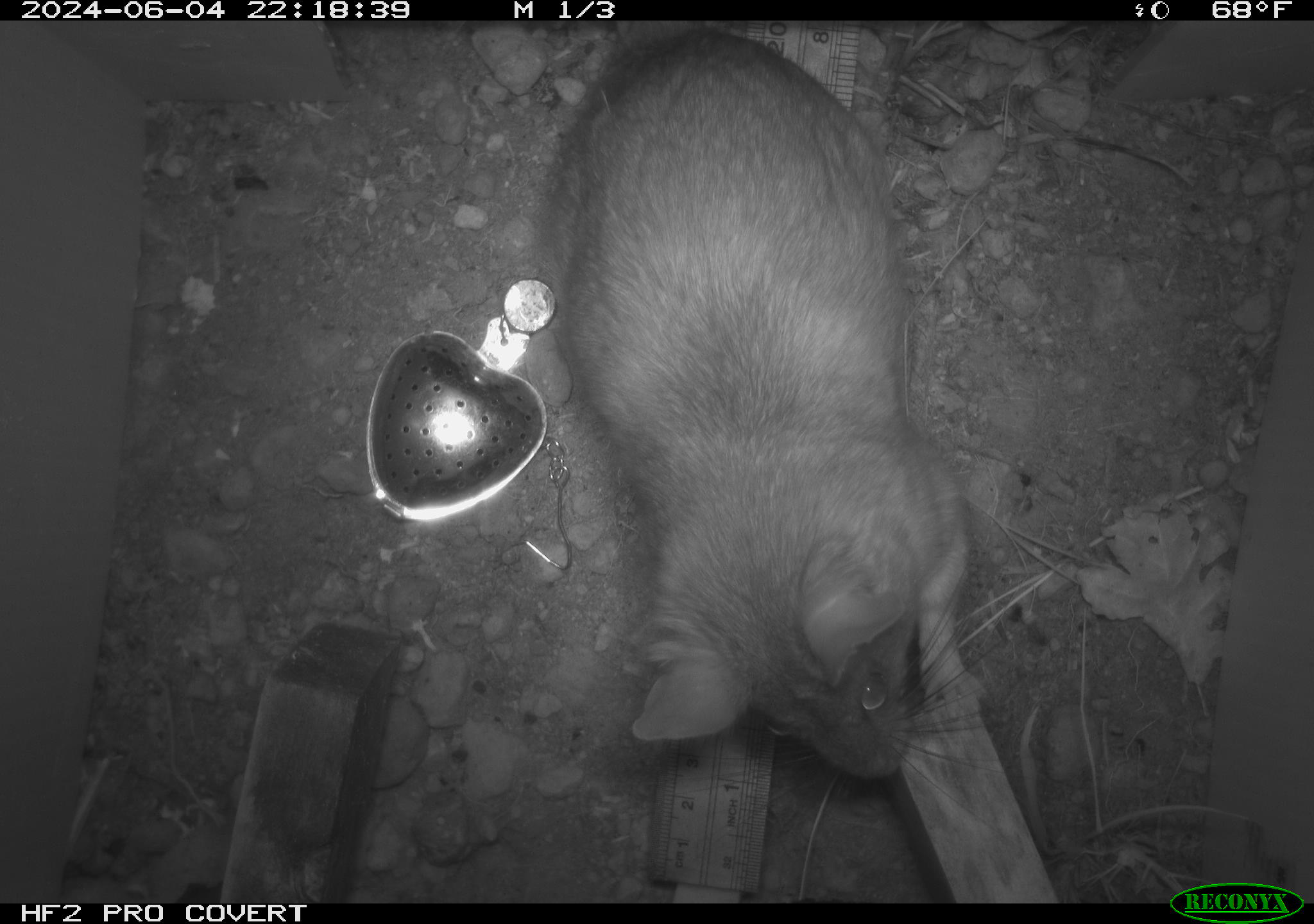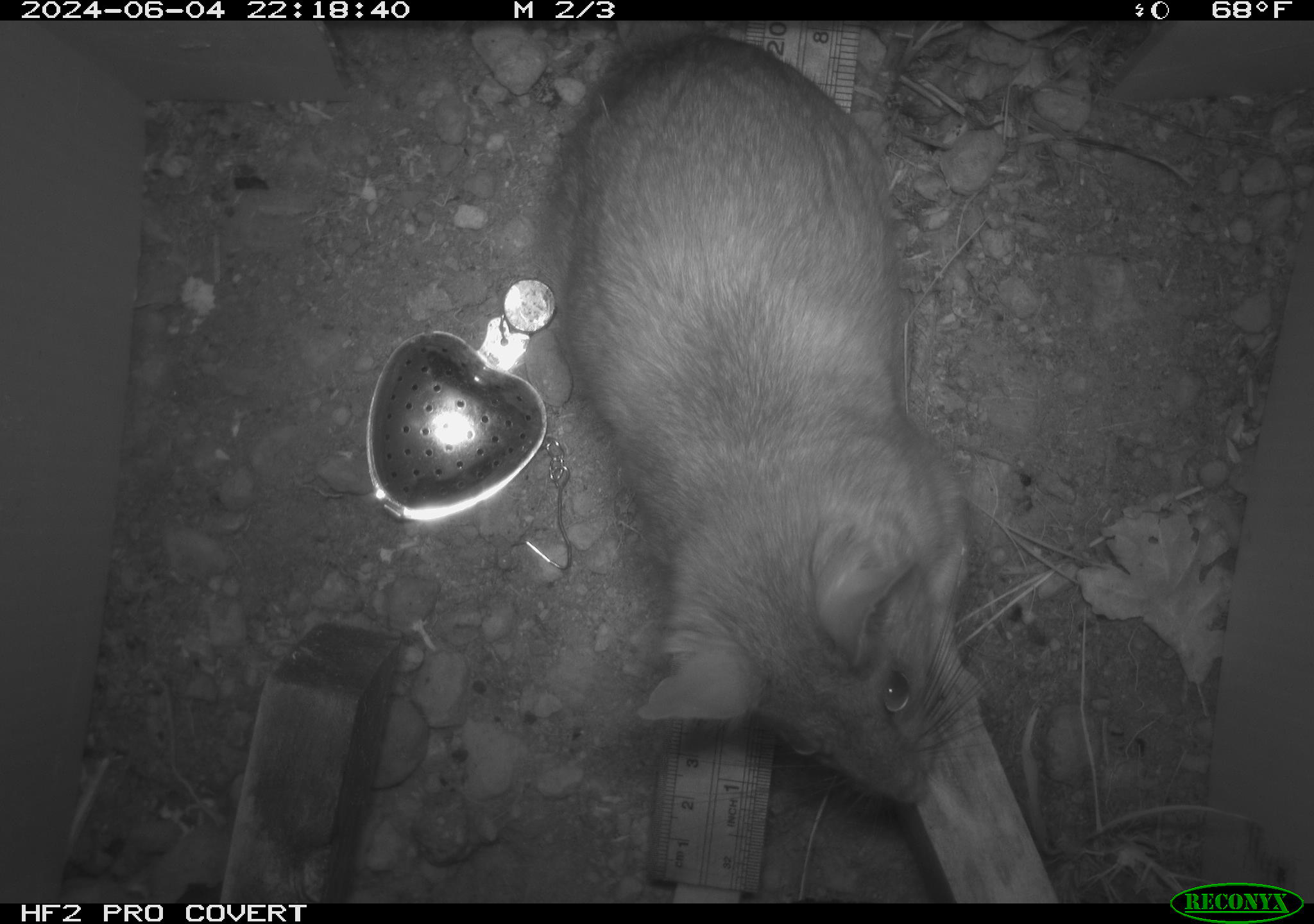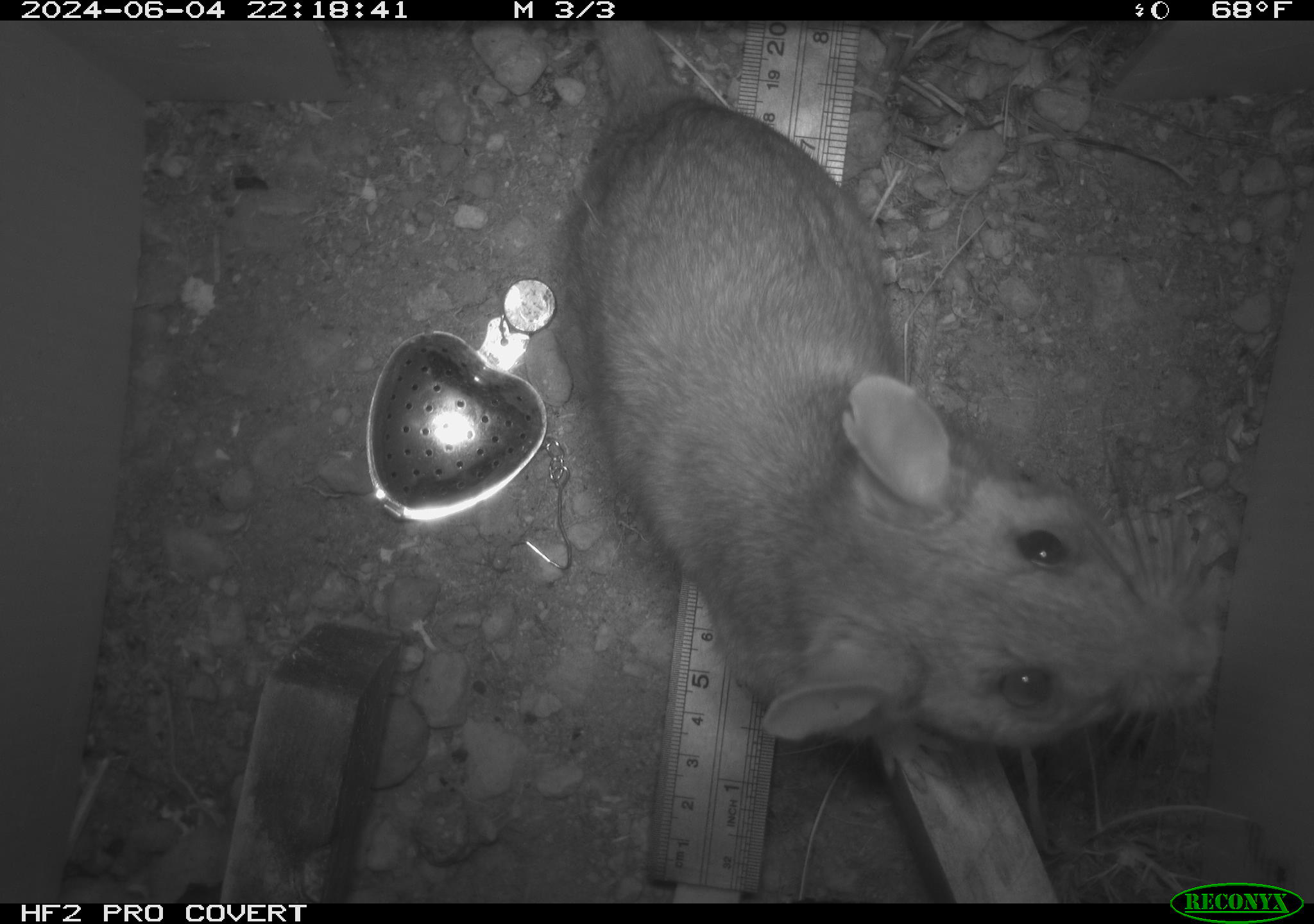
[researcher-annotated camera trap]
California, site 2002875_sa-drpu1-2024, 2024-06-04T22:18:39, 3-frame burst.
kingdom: Animalia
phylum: Chordata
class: Mammalia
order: Rodentia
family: Cricetidae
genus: Neotoma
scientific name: Neotoma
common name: pack rat or woodrat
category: neotoma species